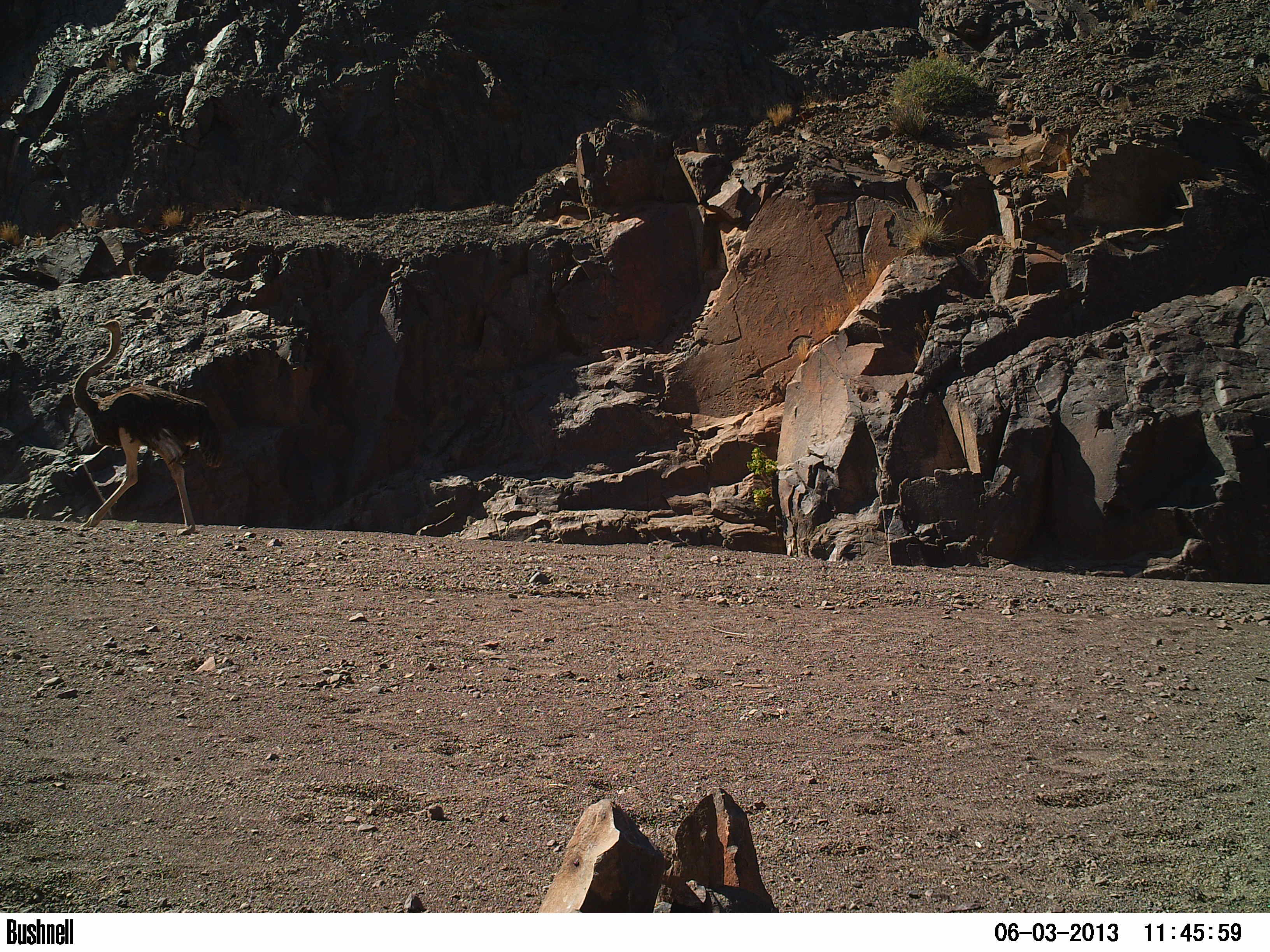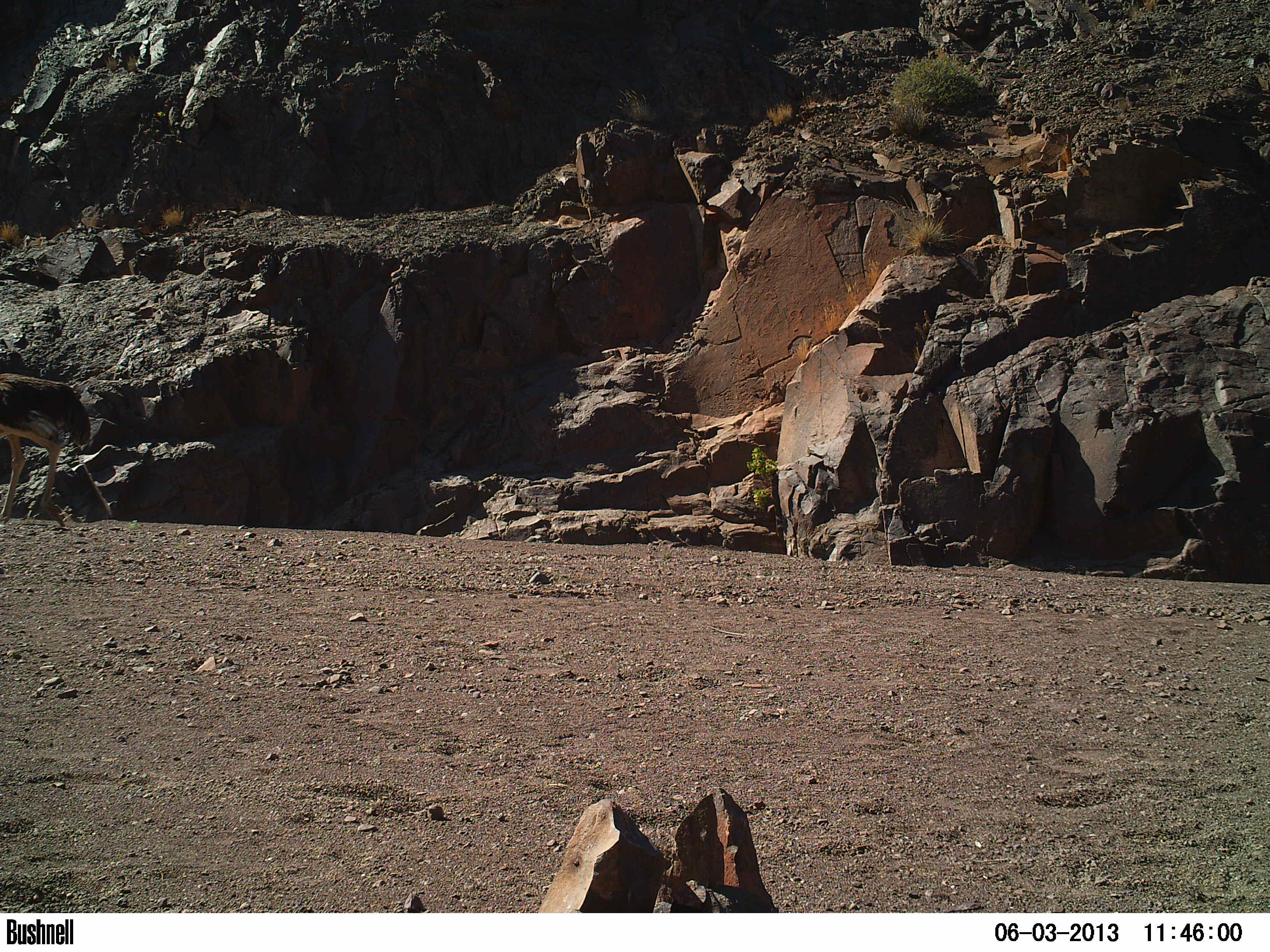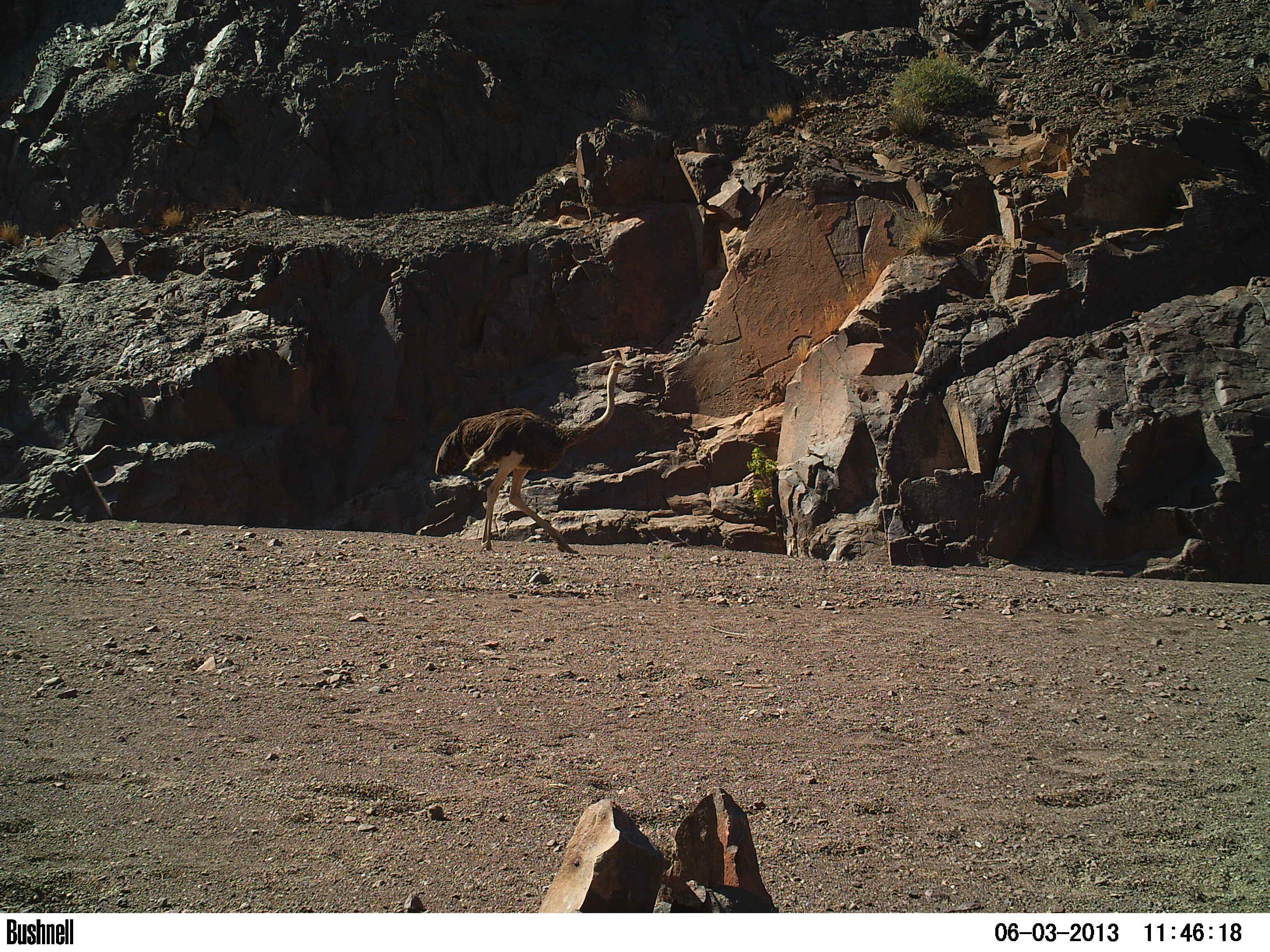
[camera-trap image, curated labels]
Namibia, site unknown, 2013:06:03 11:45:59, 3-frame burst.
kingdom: Animalia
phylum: Chordata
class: Aves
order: Struthioniformes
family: Struthionidae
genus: Struthio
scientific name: Struthio camelus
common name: common ostrich